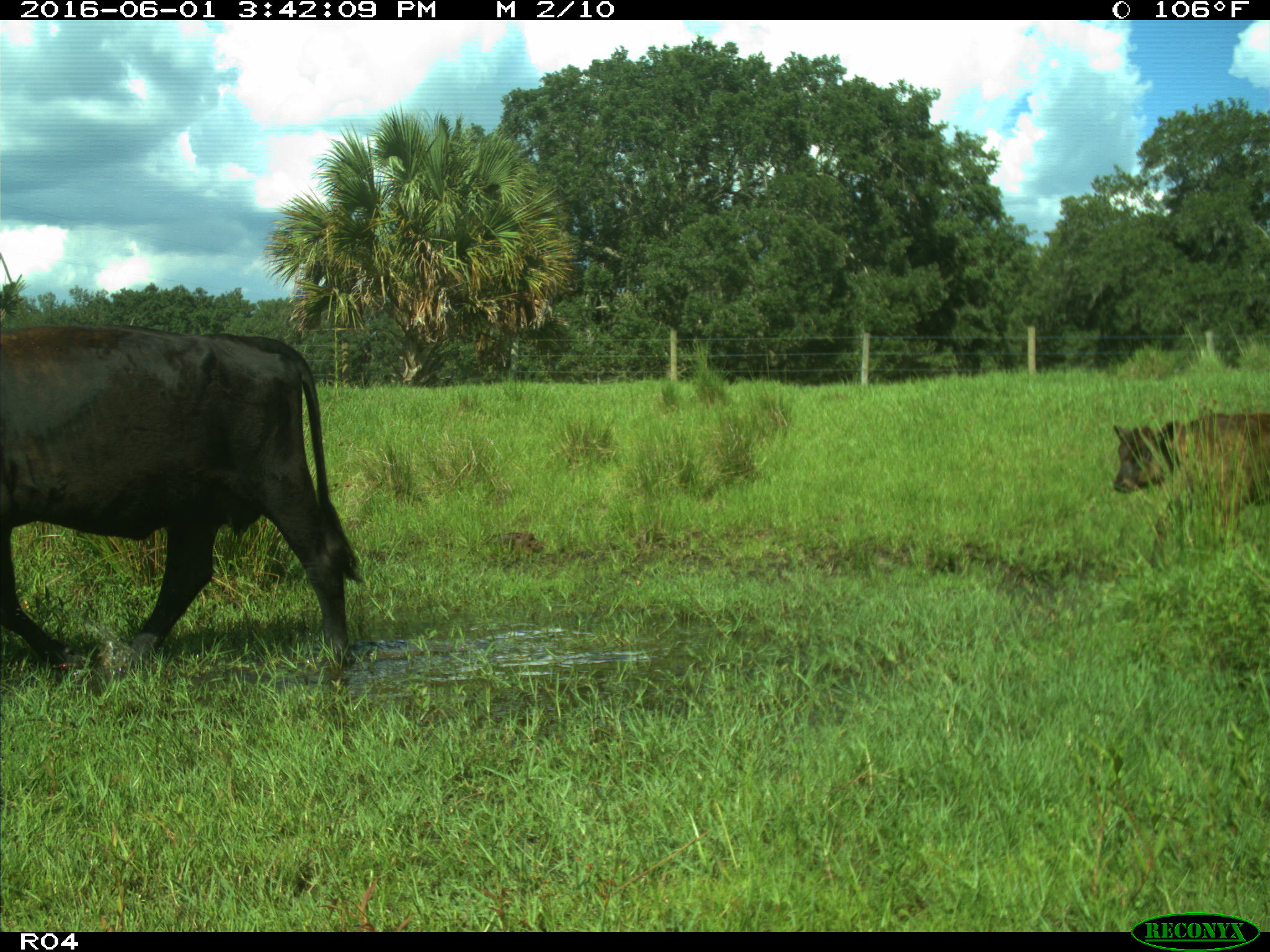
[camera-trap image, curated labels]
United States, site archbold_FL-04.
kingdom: Animalia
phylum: Chordata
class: Mammalia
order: Artiodactyla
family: Bovidae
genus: Bos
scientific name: Bos taurus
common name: domestic cow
Bos taurus (domestic cow).